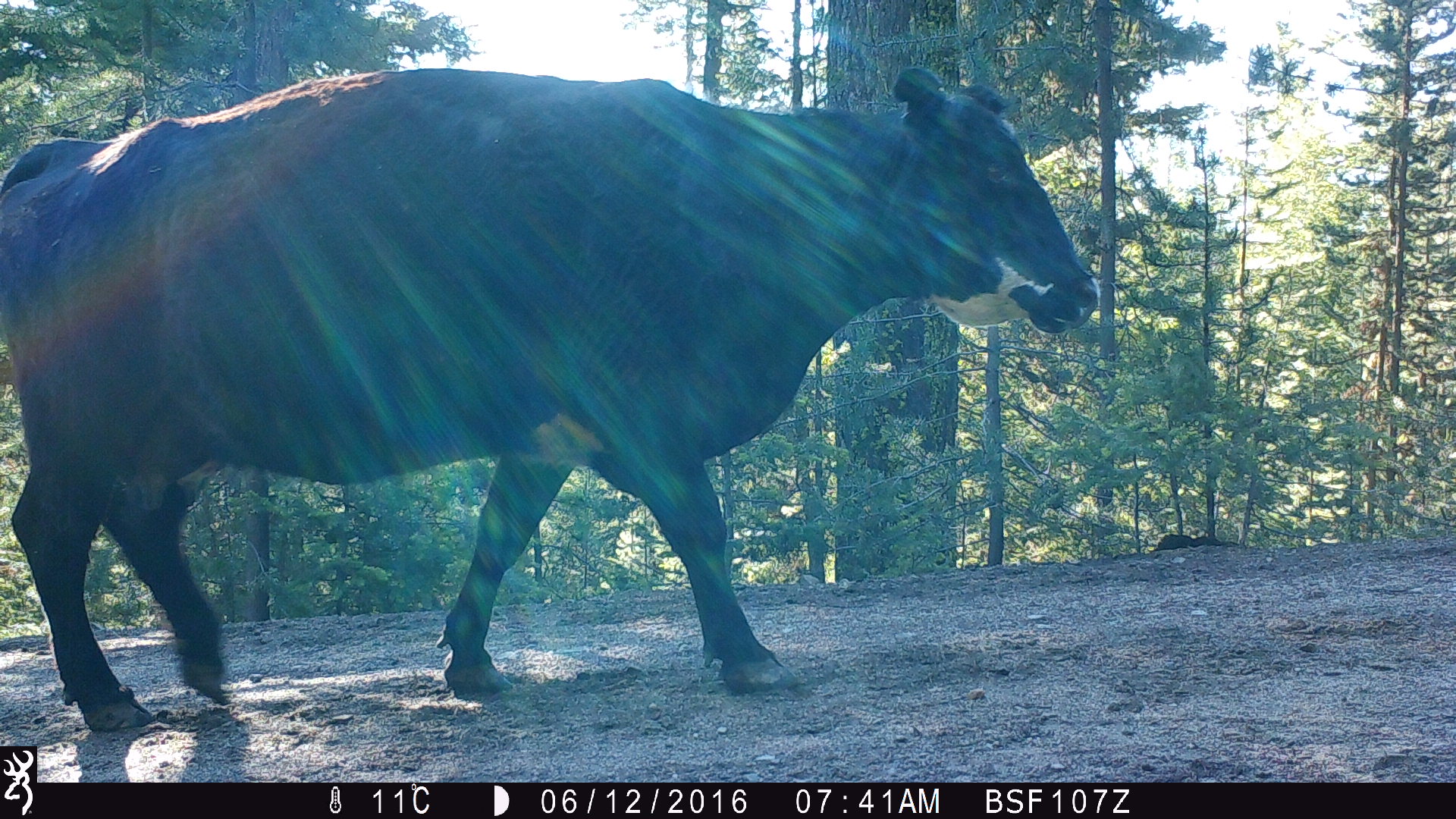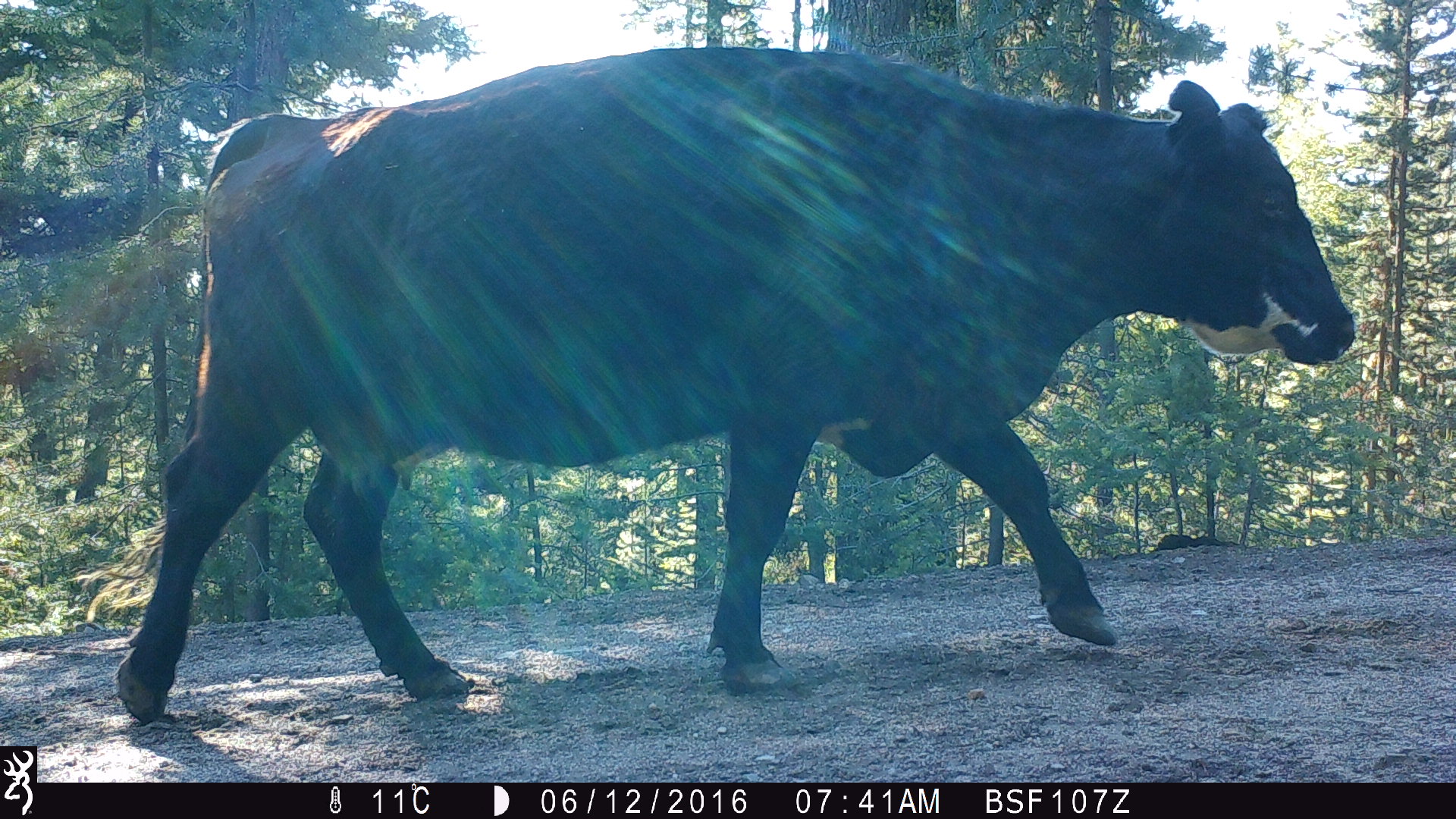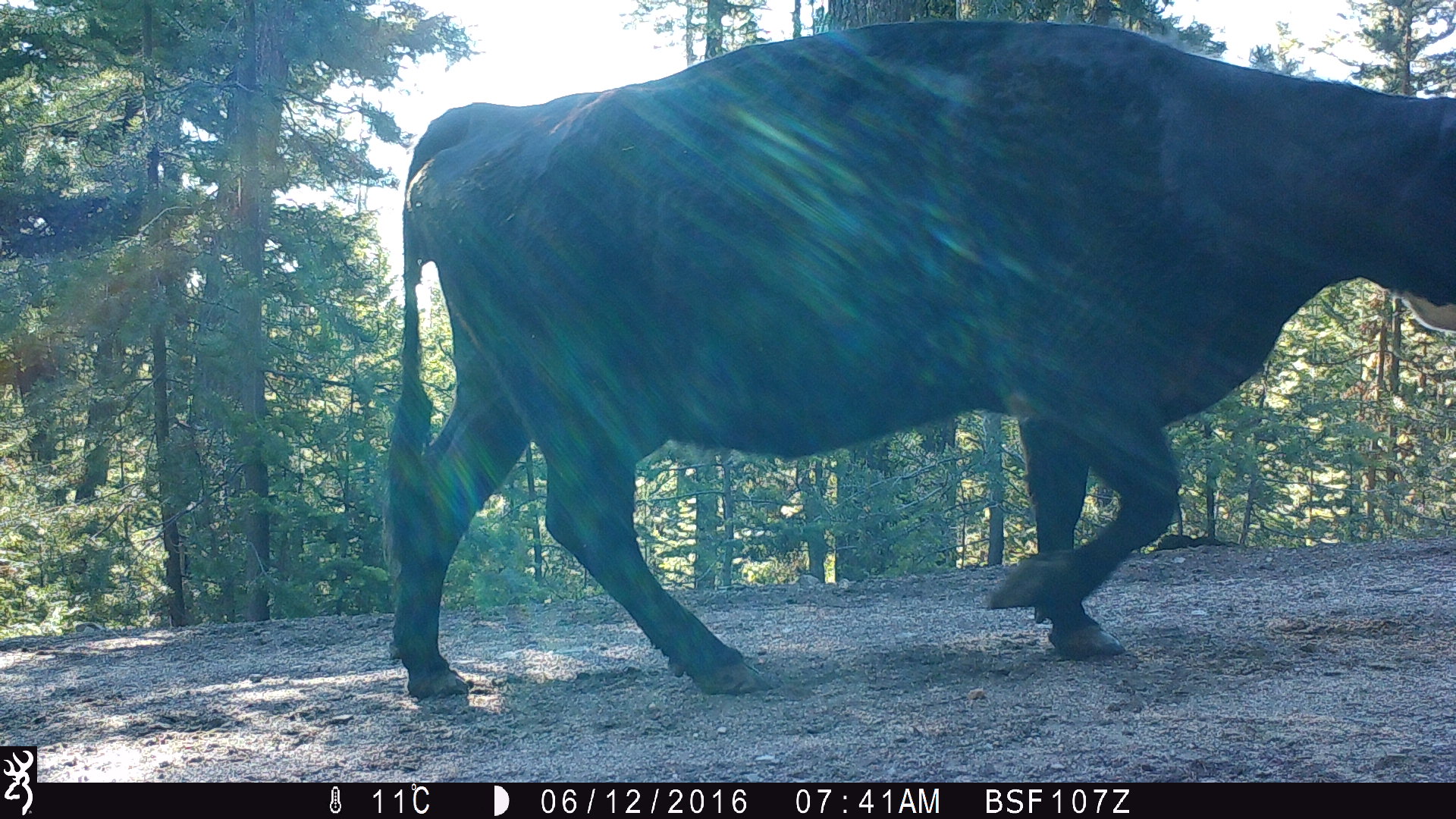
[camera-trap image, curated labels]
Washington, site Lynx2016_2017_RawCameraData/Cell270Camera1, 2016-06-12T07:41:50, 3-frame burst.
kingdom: Animalia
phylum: Chordata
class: Mammalia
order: Artiodactyla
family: Bovidae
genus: Bos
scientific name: Bos taurus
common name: domestic cattle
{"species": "domestic cattle (Bos taurus)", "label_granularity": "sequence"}